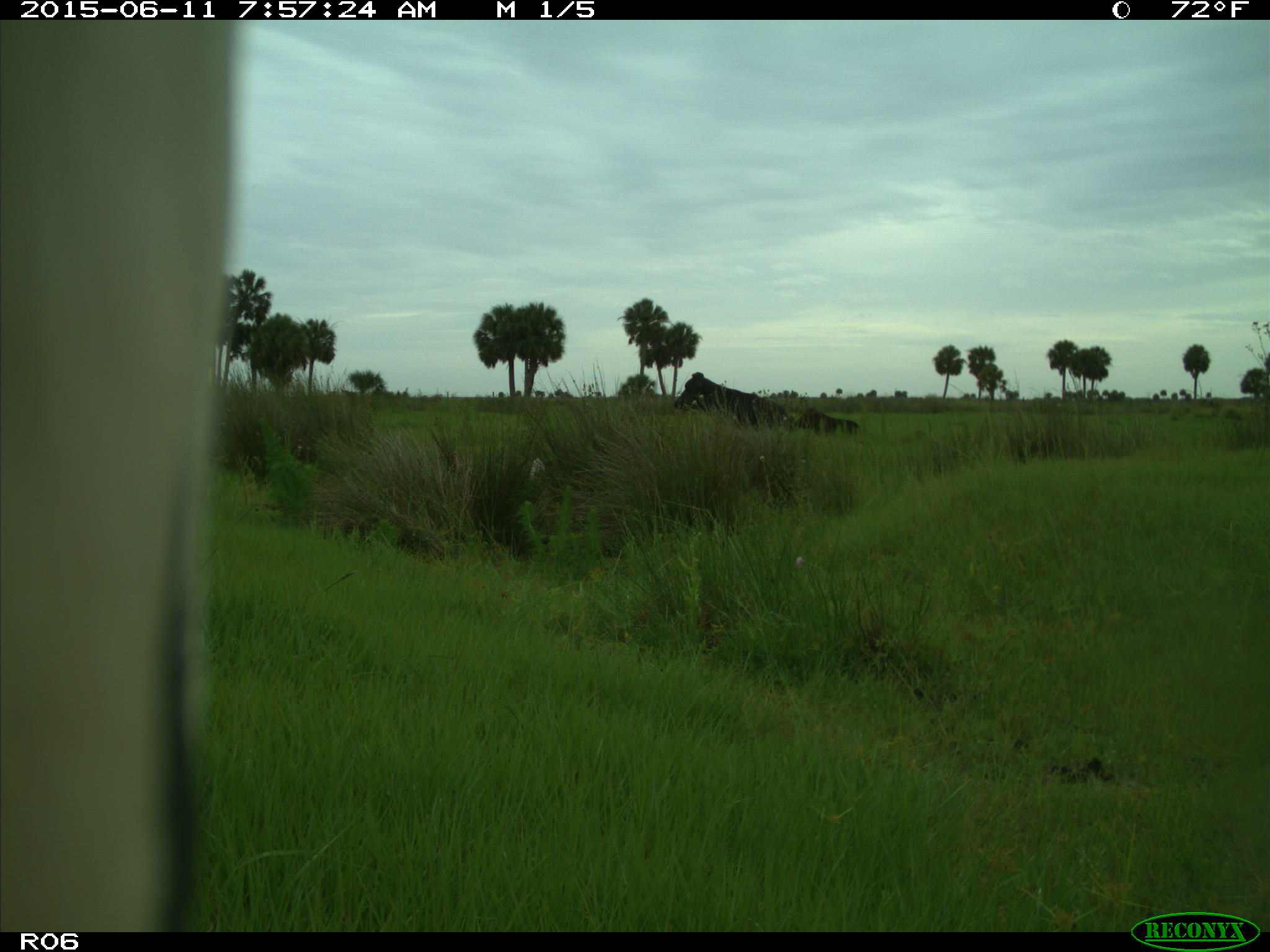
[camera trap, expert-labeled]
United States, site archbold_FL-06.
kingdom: Animalia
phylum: Chordata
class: Mammalia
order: Artiodactyla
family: Bovidae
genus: Bos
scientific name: Bos taurus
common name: domestic cow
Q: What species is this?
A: Bos taurus (domestic cow).